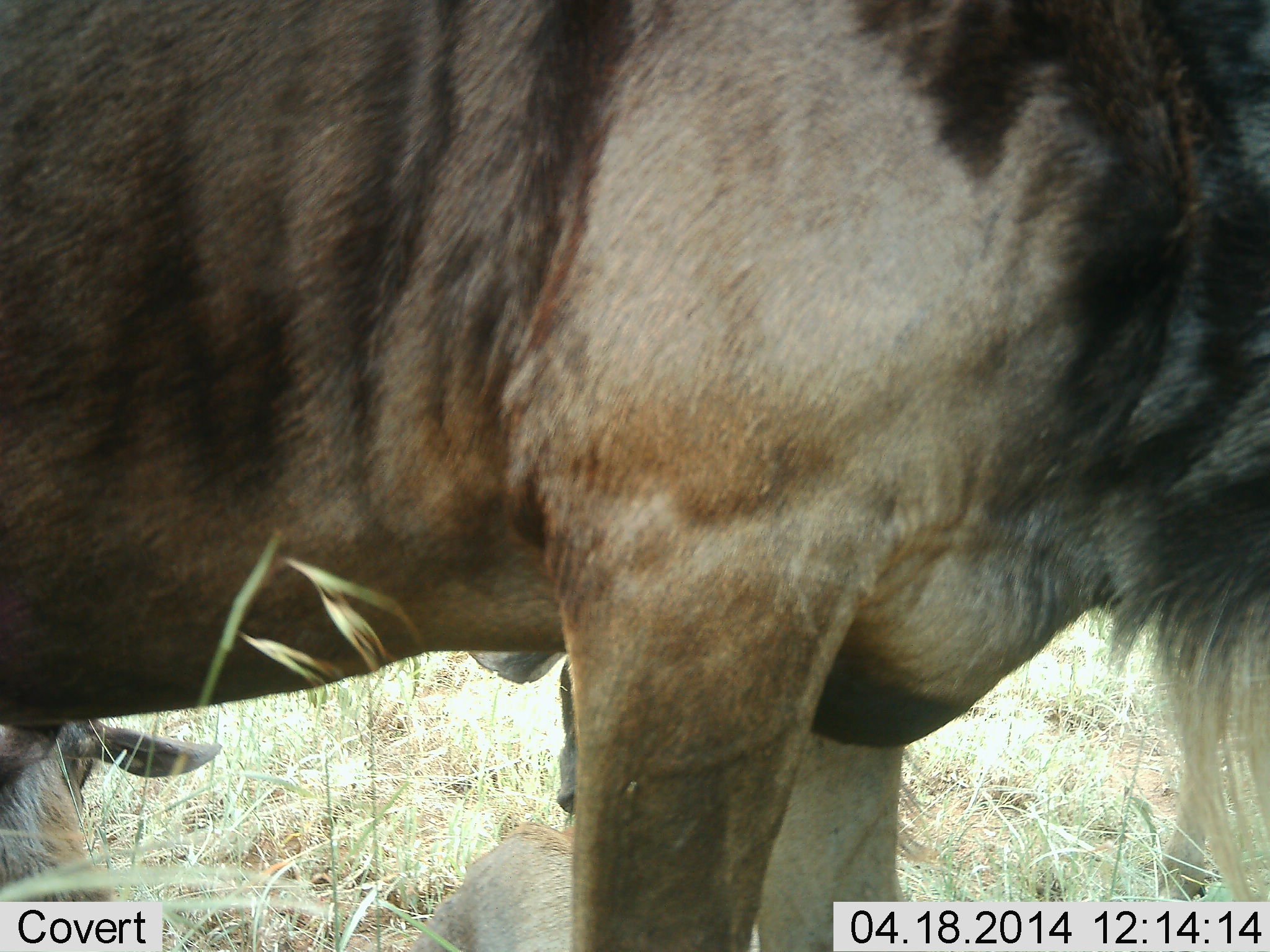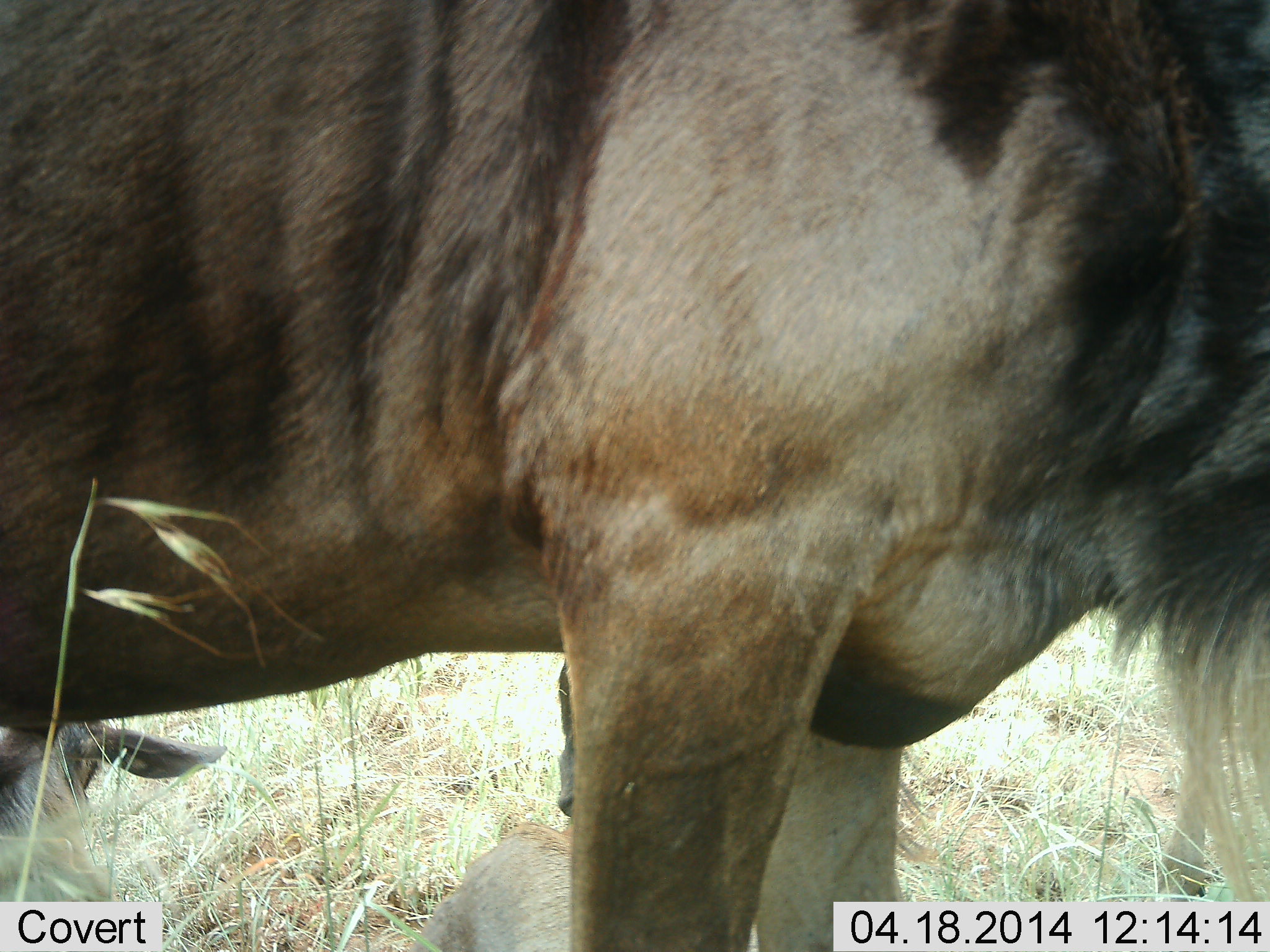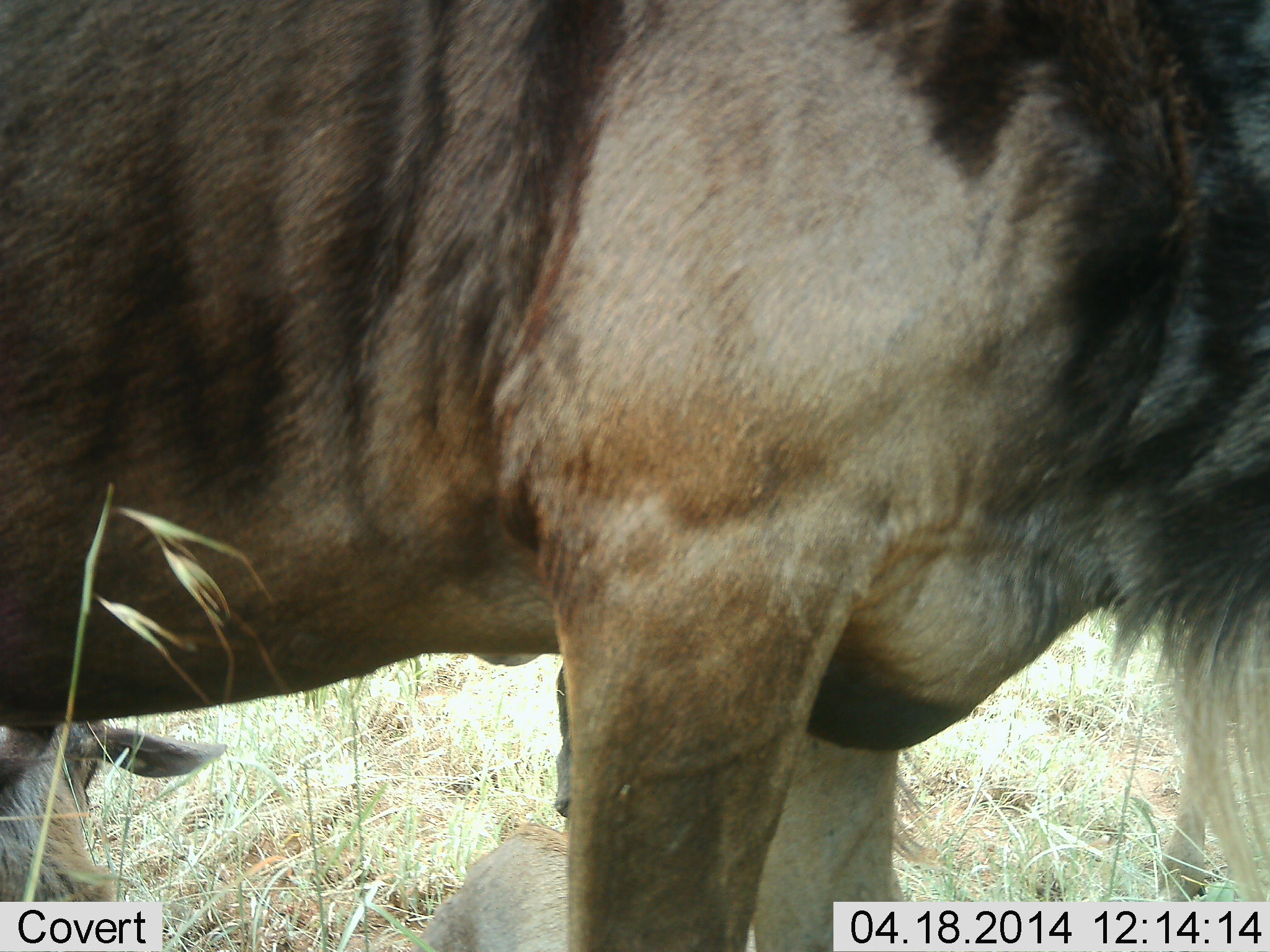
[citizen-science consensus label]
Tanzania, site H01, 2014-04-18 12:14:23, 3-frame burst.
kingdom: Animalia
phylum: Chordata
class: Mammalia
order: Artiodactyla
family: Bovidae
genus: Connochaetes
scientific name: Connochaetes taurinus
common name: blue wildebeest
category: wildebeest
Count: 2.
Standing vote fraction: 100%.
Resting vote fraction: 60%.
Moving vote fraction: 0%.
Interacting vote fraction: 0%.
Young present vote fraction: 20%.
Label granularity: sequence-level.